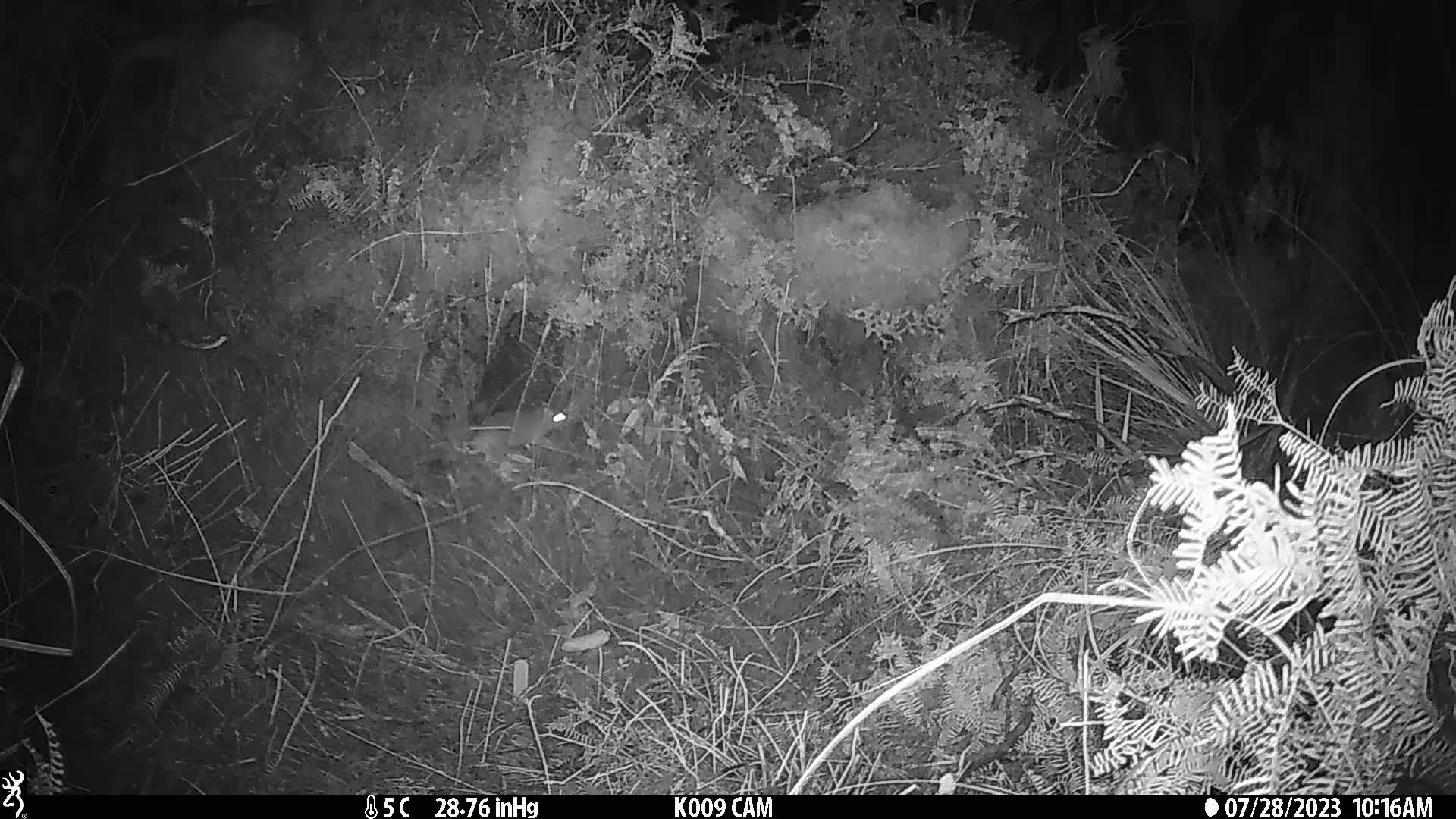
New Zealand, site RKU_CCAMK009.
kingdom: Animalia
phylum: Chordata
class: Mammalia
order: Rodentia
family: Muridae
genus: Rattus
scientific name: Rattus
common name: rat